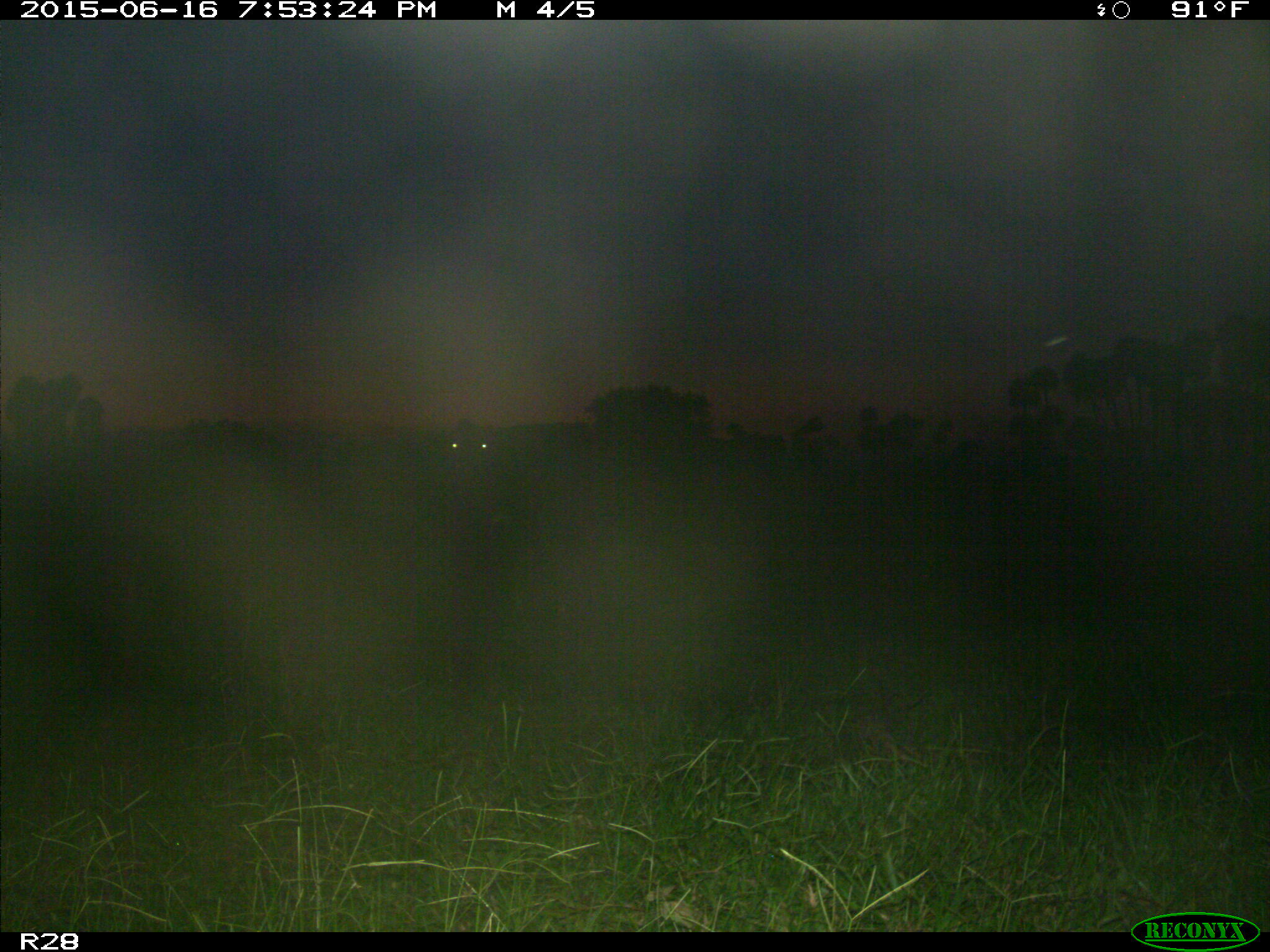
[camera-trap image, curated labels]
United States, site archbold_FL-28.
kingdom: Animalia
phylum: Chordata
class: Mammalia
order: Artiodactyla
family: Bovidae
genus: Bos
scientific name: Bos taurus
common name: domestic cow